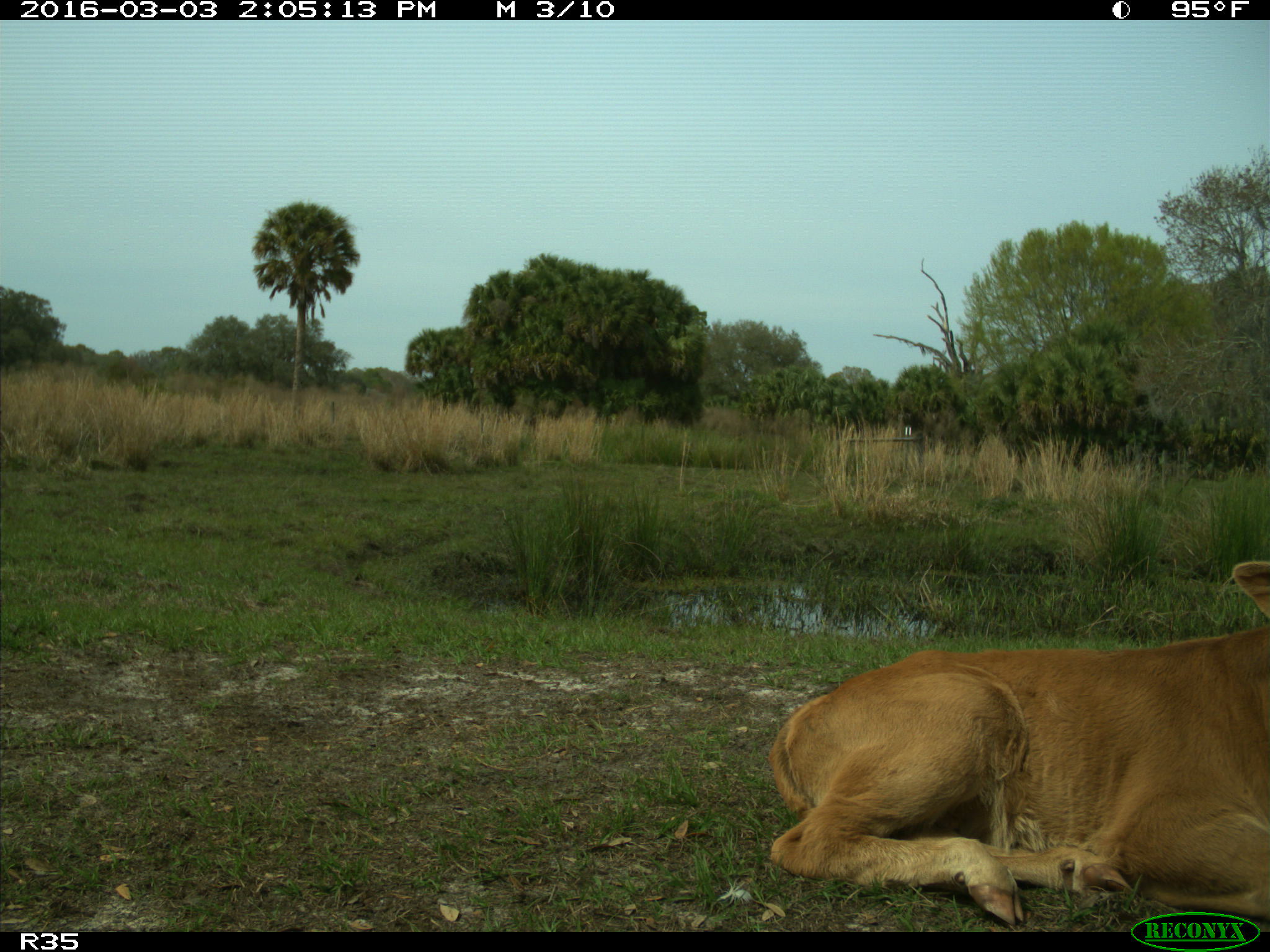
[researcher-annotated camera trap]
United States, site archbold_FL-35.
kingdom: Animalia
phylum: Chordata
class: Mammalia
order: Artiodactyla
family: Bovidae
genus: Bos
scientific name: Bos taurus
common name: domestic cow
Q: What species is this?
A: Bos taurus (domestic cow).